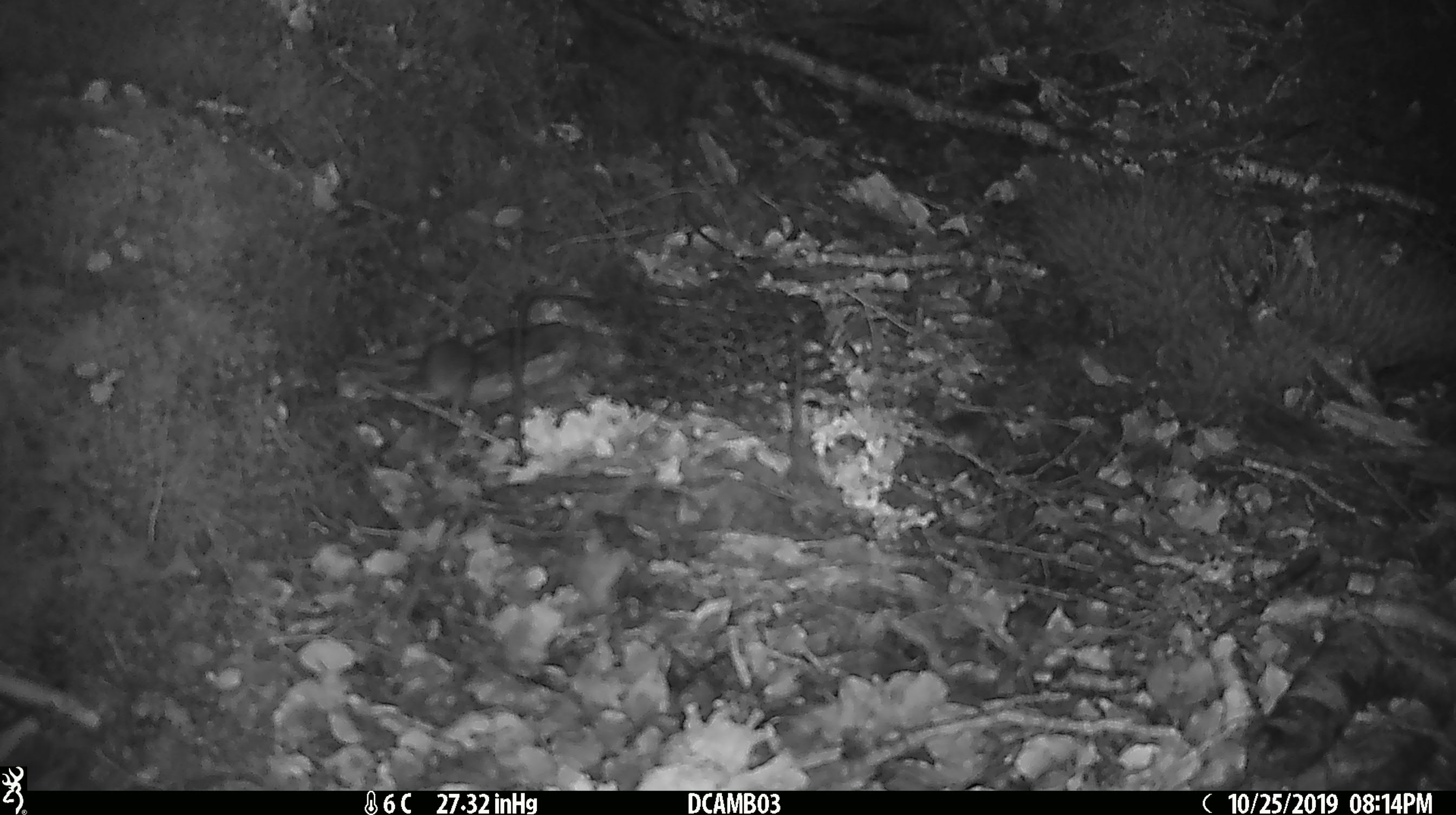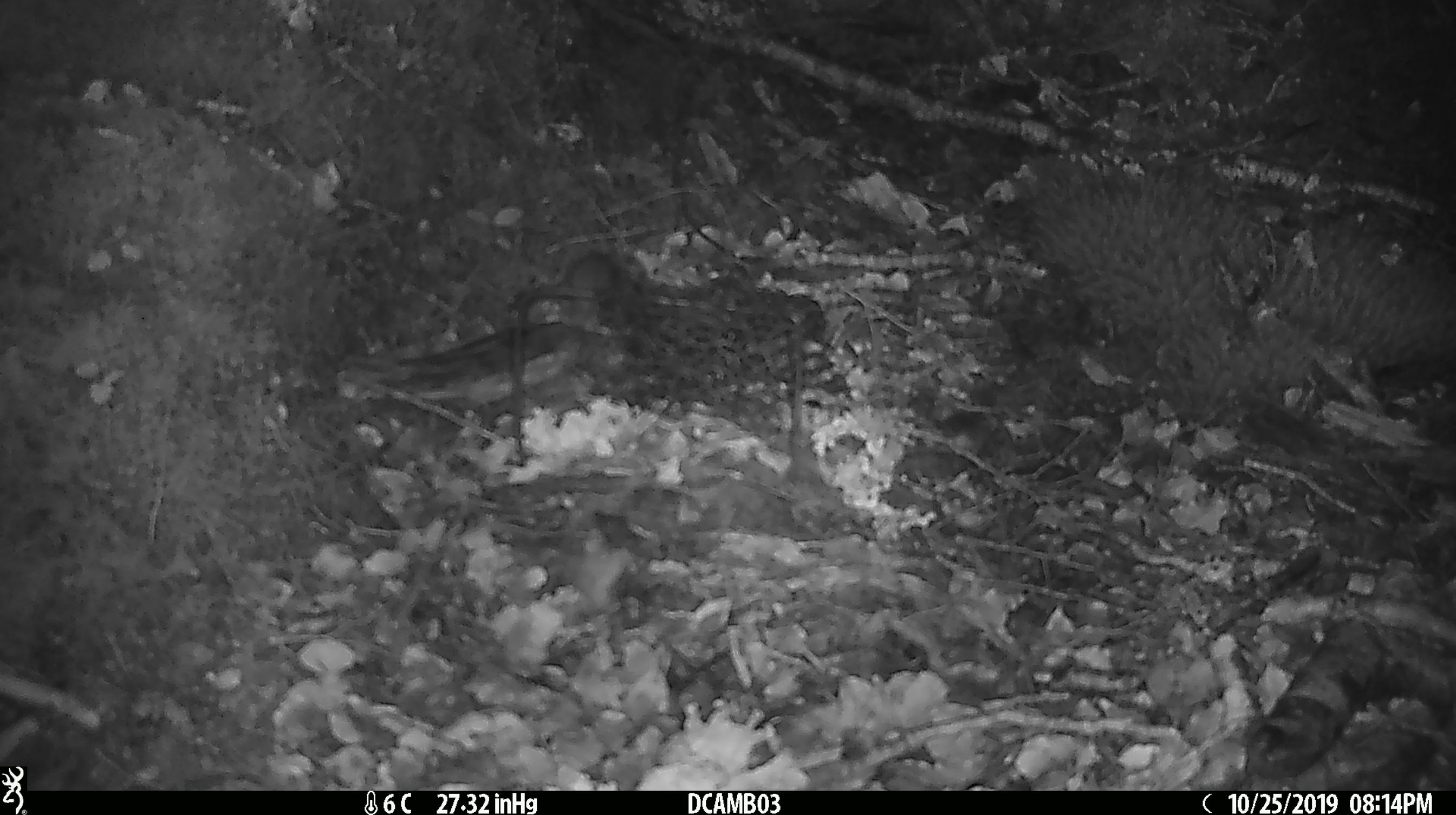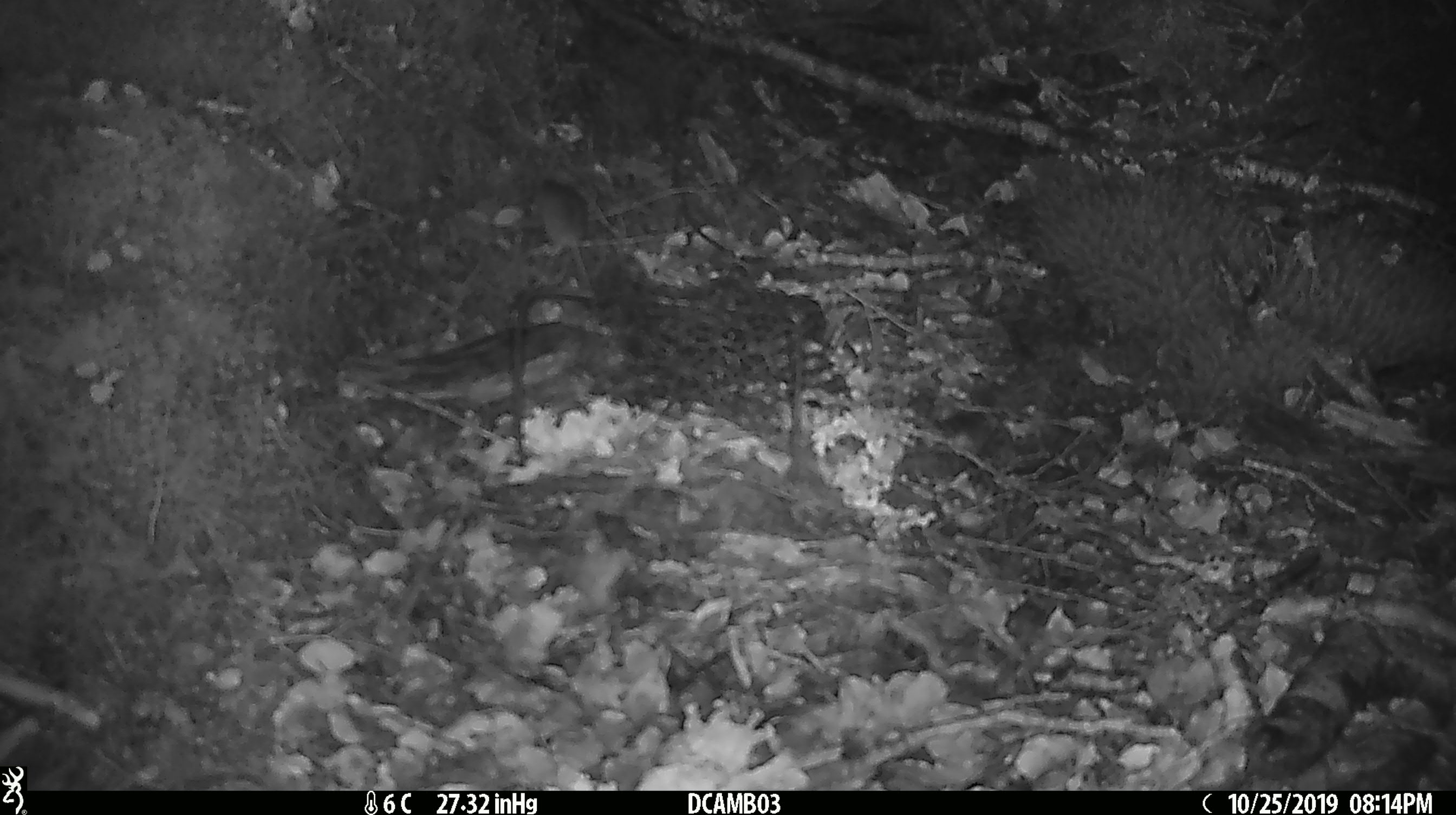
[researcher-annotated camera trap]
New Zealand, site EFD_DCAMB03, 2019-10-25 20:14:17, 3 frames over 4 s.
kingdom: Animalia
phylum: Chordata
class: Mammalia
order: Rodentia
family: Muridae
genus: Mus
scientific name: Mus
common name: mouse